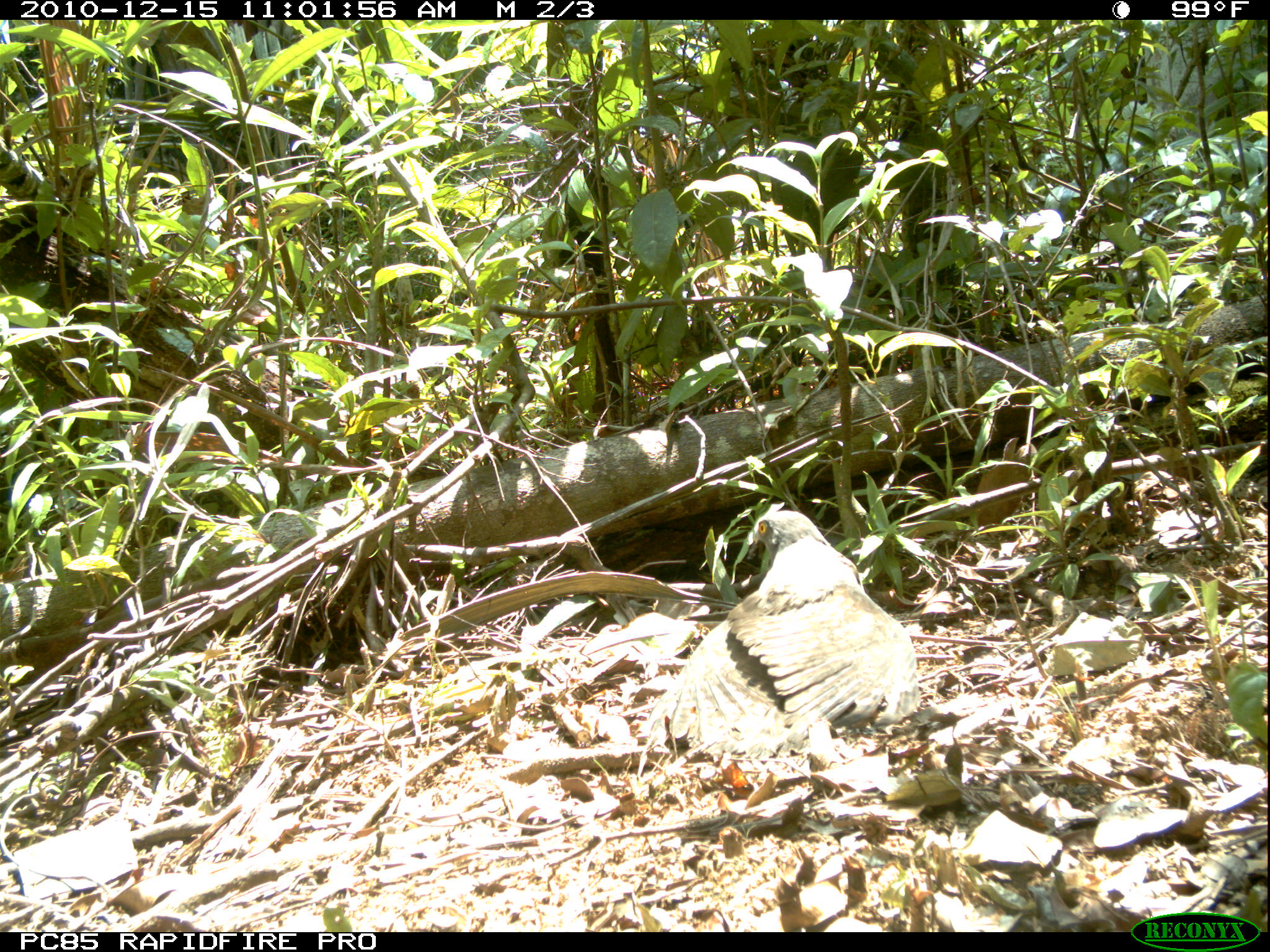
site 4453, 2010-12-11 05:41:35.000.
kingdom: Animalia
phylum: Chordata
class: Aves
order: Gruiformes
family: Sarothruridae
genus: Mentocrex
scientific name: Mentocrex kioloides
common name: madagascar wood rail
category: canirallus kioloides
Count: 1.